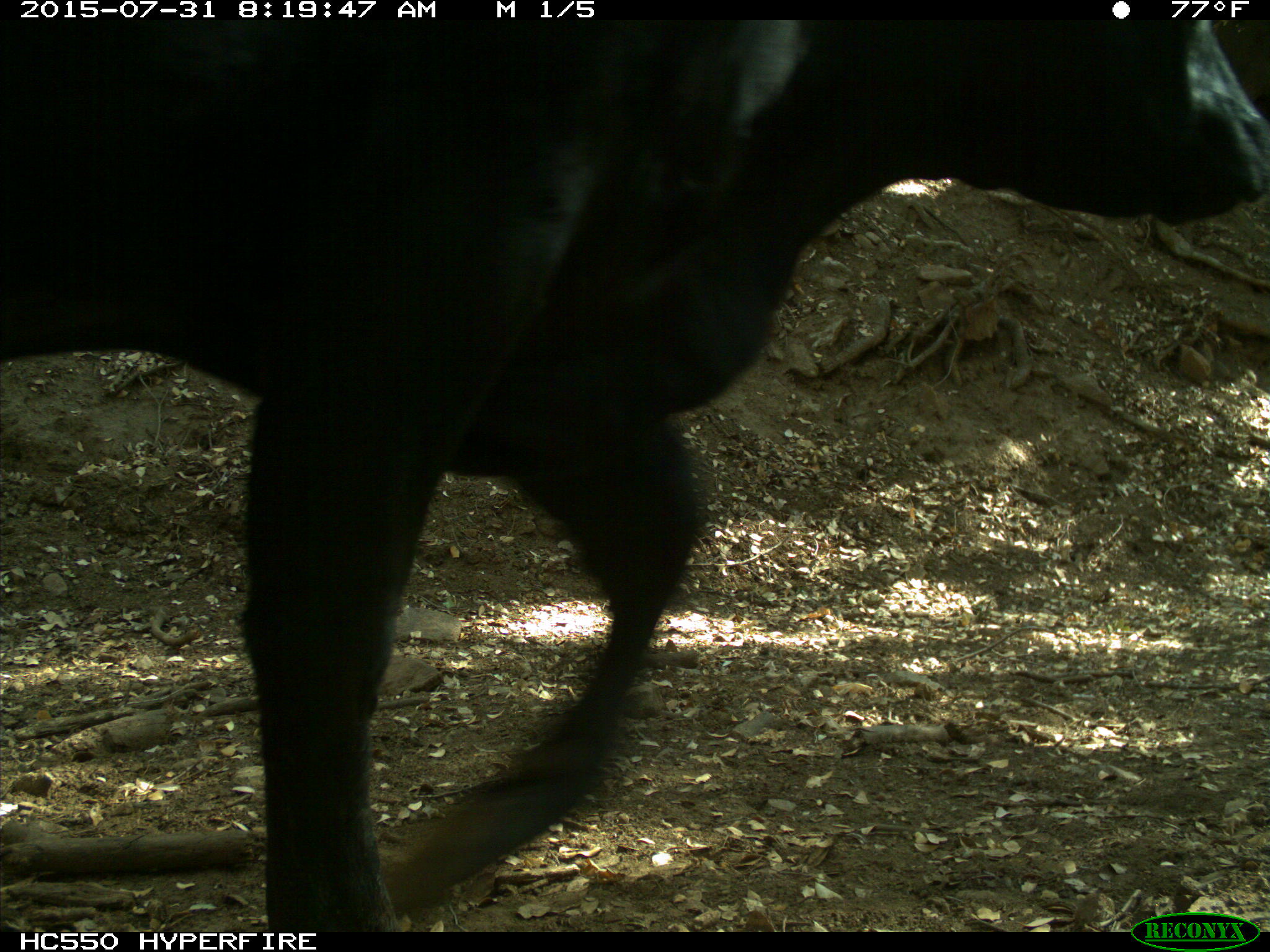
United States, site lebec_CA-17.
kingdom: Animalia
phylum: Chordata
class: Mammalia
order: Artiodactyla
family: Bovidae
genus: Bos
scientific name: Bos taurus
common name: domestic cow